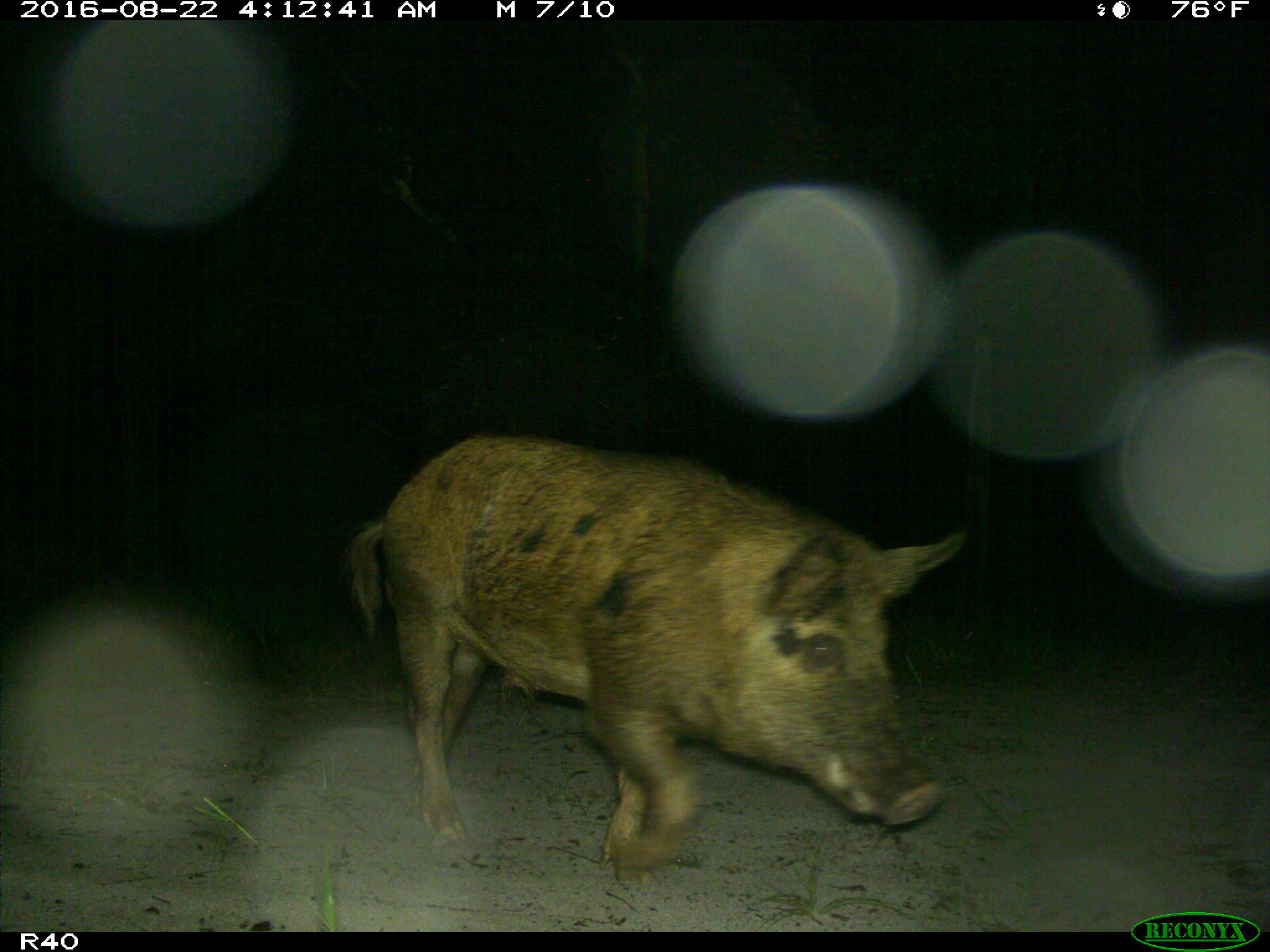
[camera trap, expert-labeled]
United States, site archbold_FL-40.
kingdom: Animalia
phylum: Chordata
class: Mammalia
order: Artiodactyla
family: Suidae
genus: Sus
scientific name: Sus scrofa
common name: wild boar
Sus scrofa (wild boar).